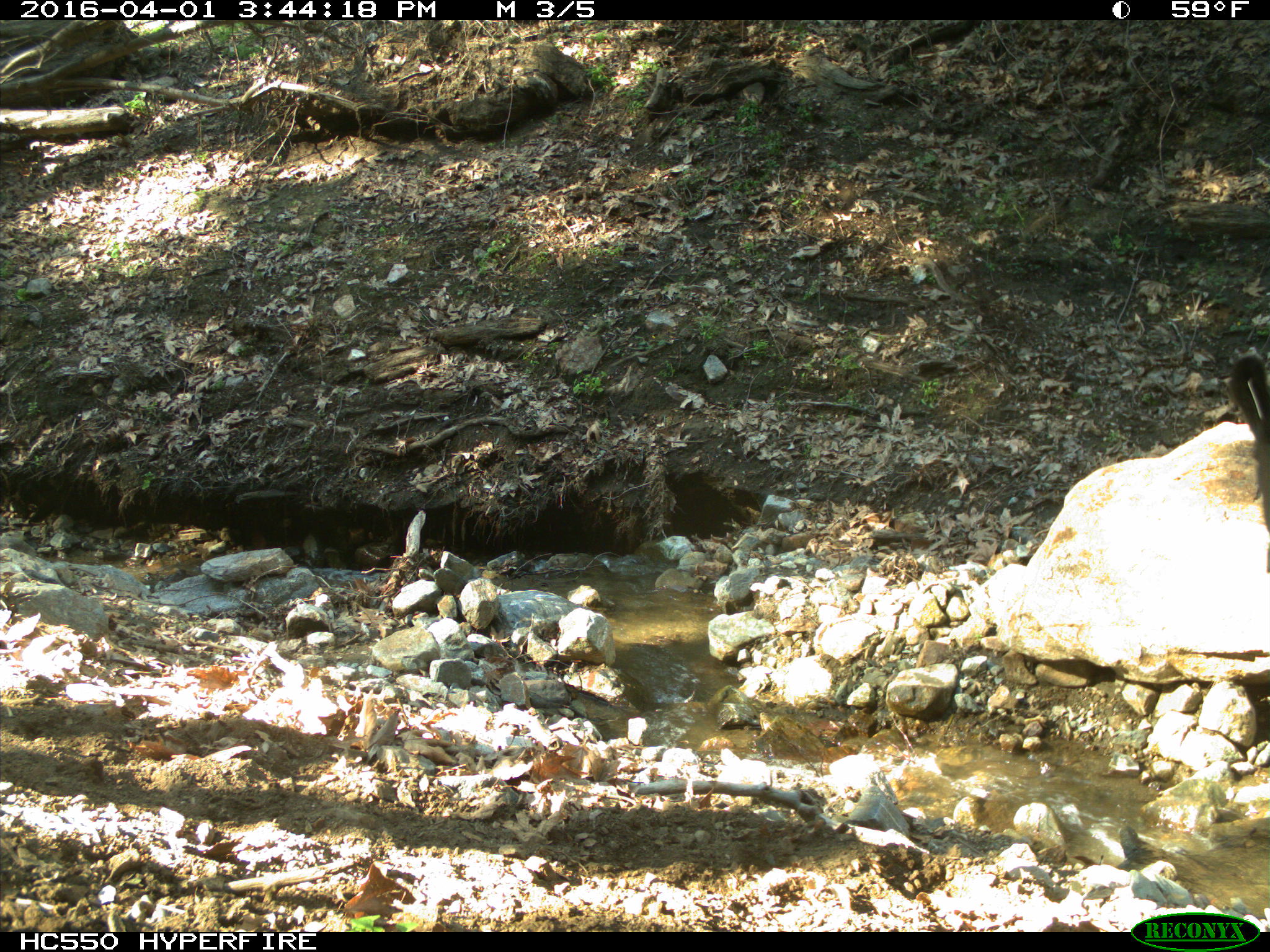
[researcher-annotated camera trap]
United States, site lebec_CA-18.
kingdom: Animalia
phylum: Chordata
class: Mammalia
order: Artiodactyla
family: Bovidae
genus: Bos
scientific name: Bos taurus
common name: domestic cow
Bos taurus (domestic cow).